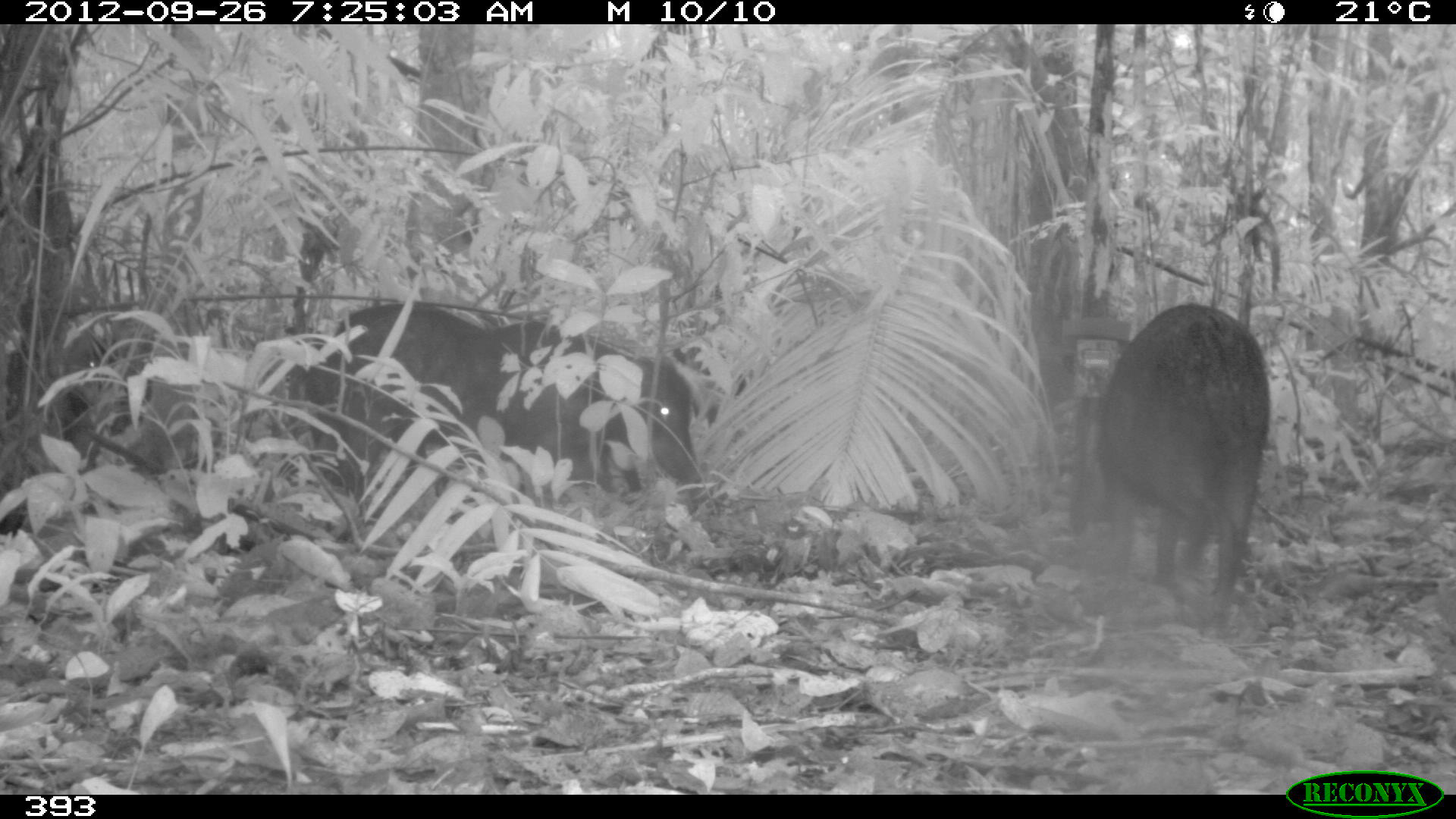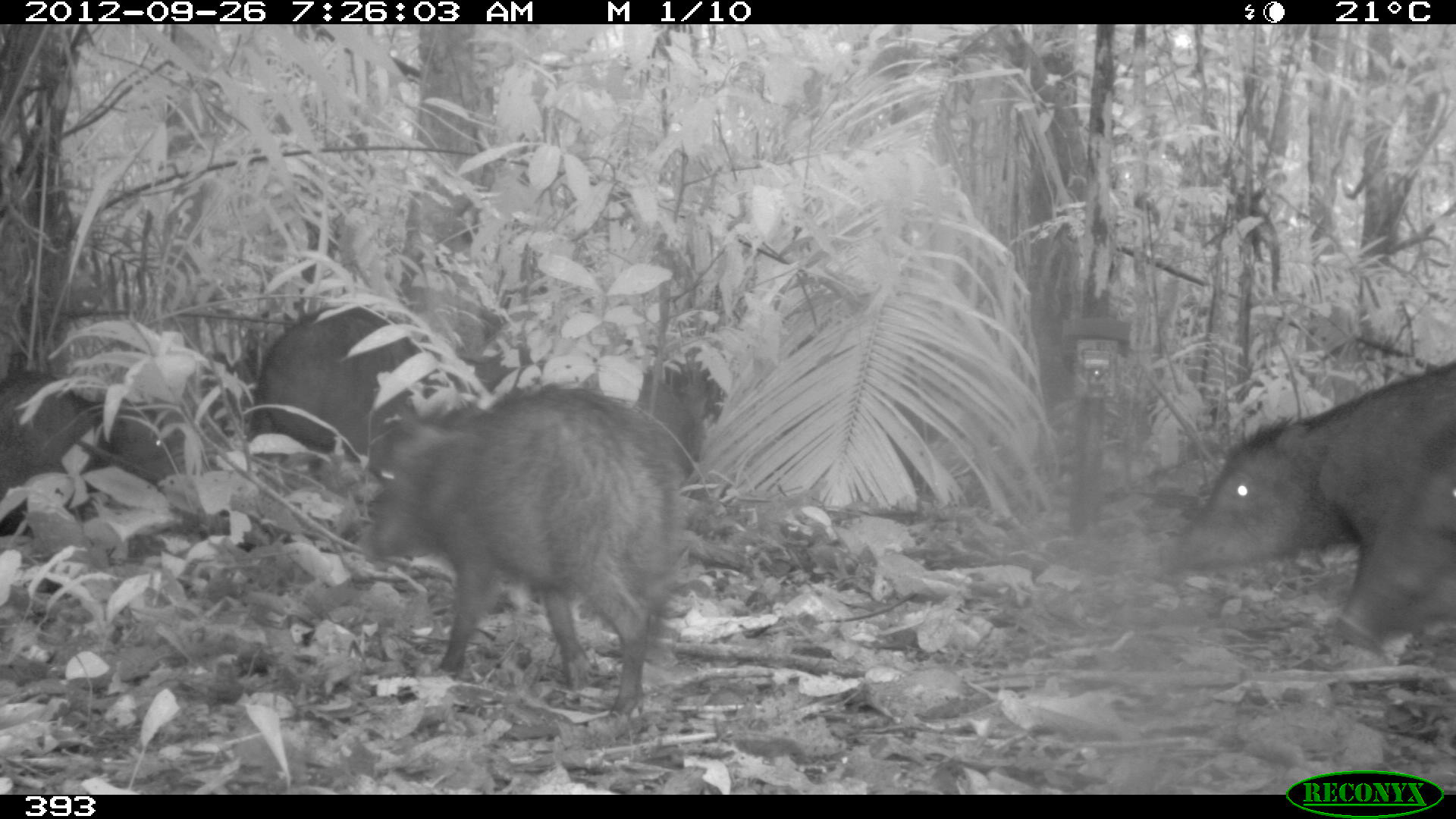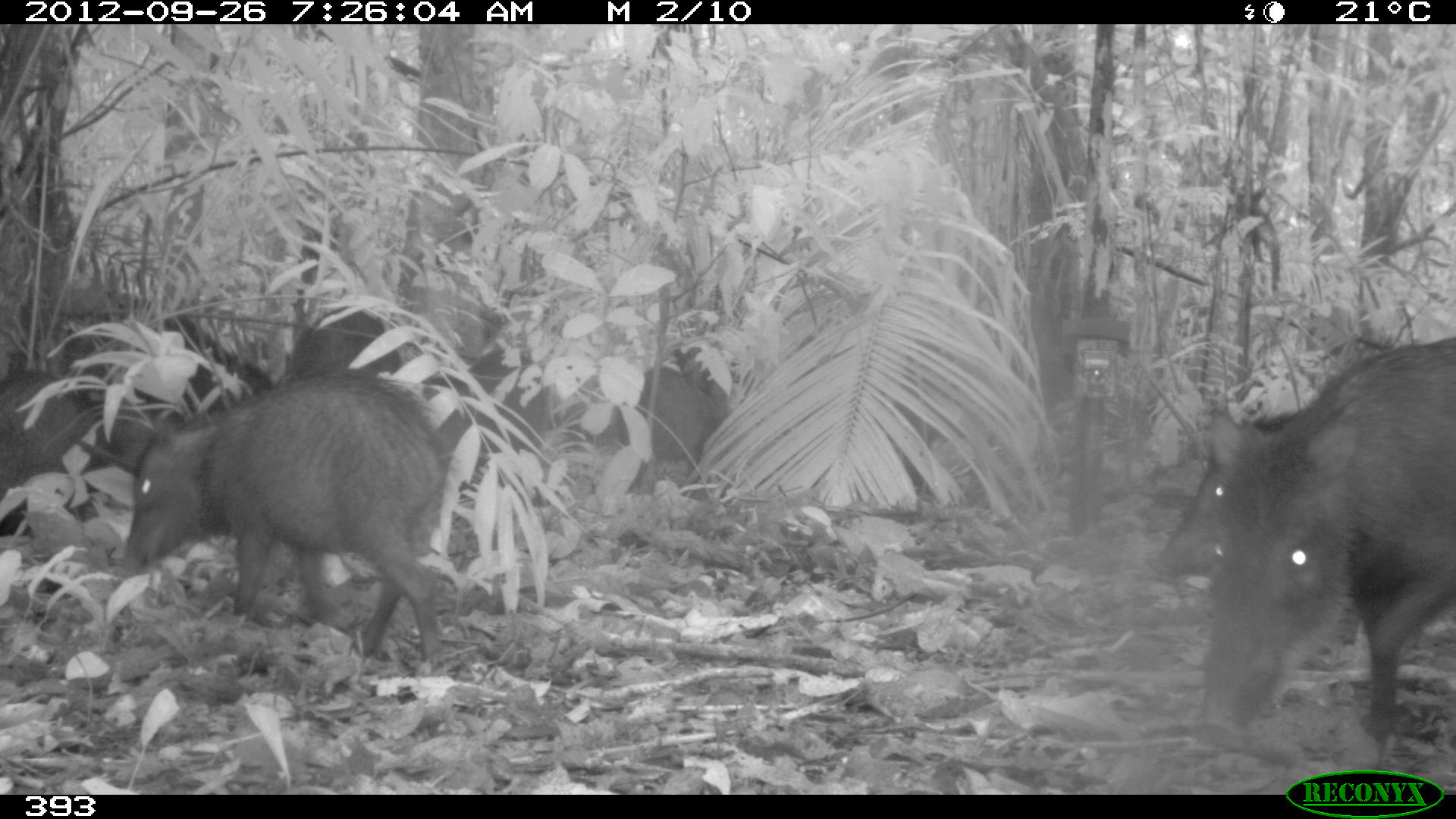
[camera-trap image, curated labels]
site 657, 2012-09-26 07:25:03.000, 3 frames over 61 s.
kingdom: Animalia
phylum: Chordata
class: Mammalia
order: Artiodactyla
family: Tayassuidae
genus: Tayassu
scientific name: Tayassu pecari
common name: white-lipped peccary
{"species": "Tayassu pecari (white-lipped peccary)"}